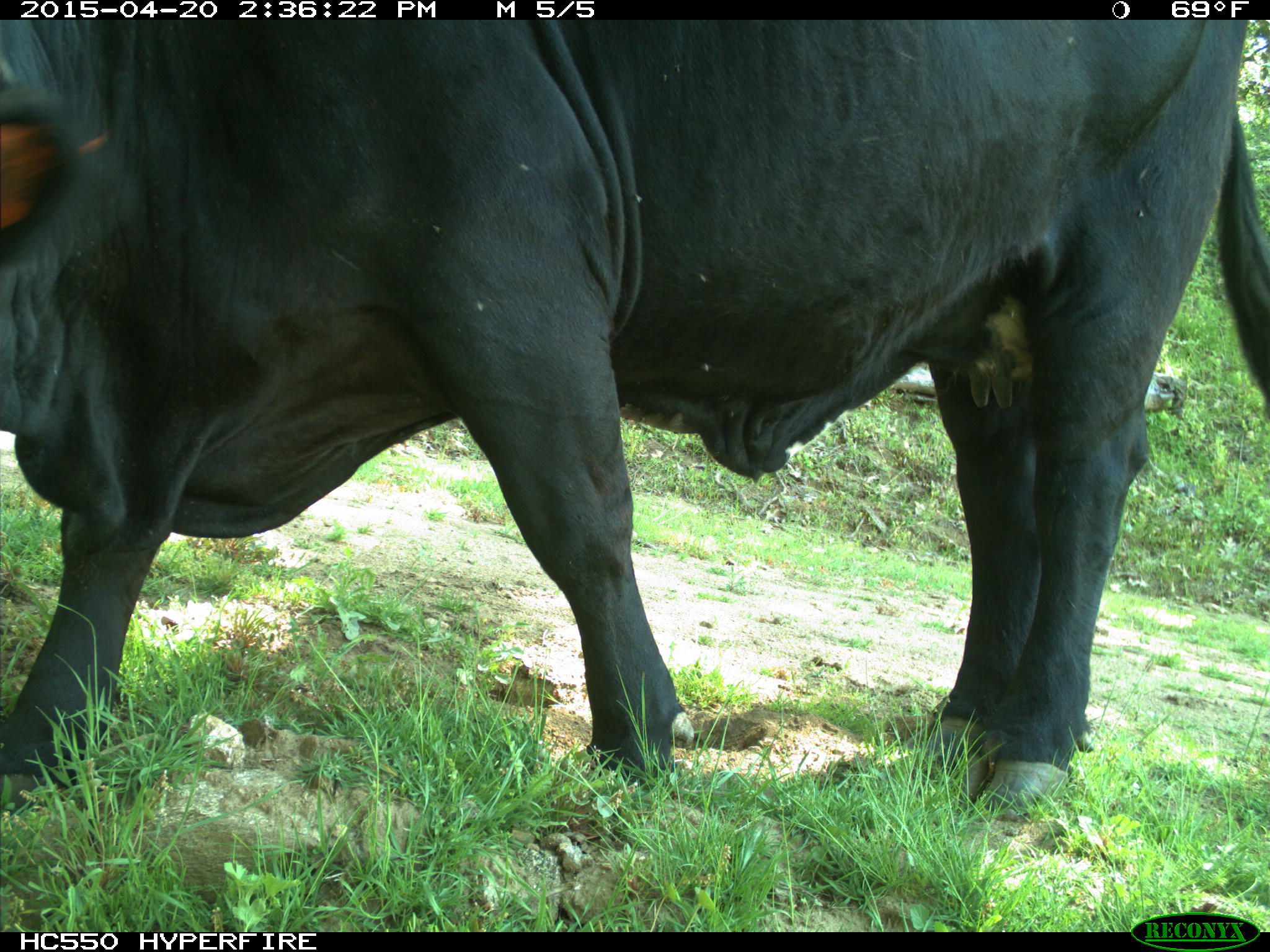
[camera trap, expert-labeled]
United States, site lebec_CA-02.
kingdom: Animalia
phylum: Chordata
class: Mammalia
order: Artiodactyla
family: Bovidae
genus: Bos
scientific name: Bos taurus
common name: domestic cow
Bos taurus (domestic cow).